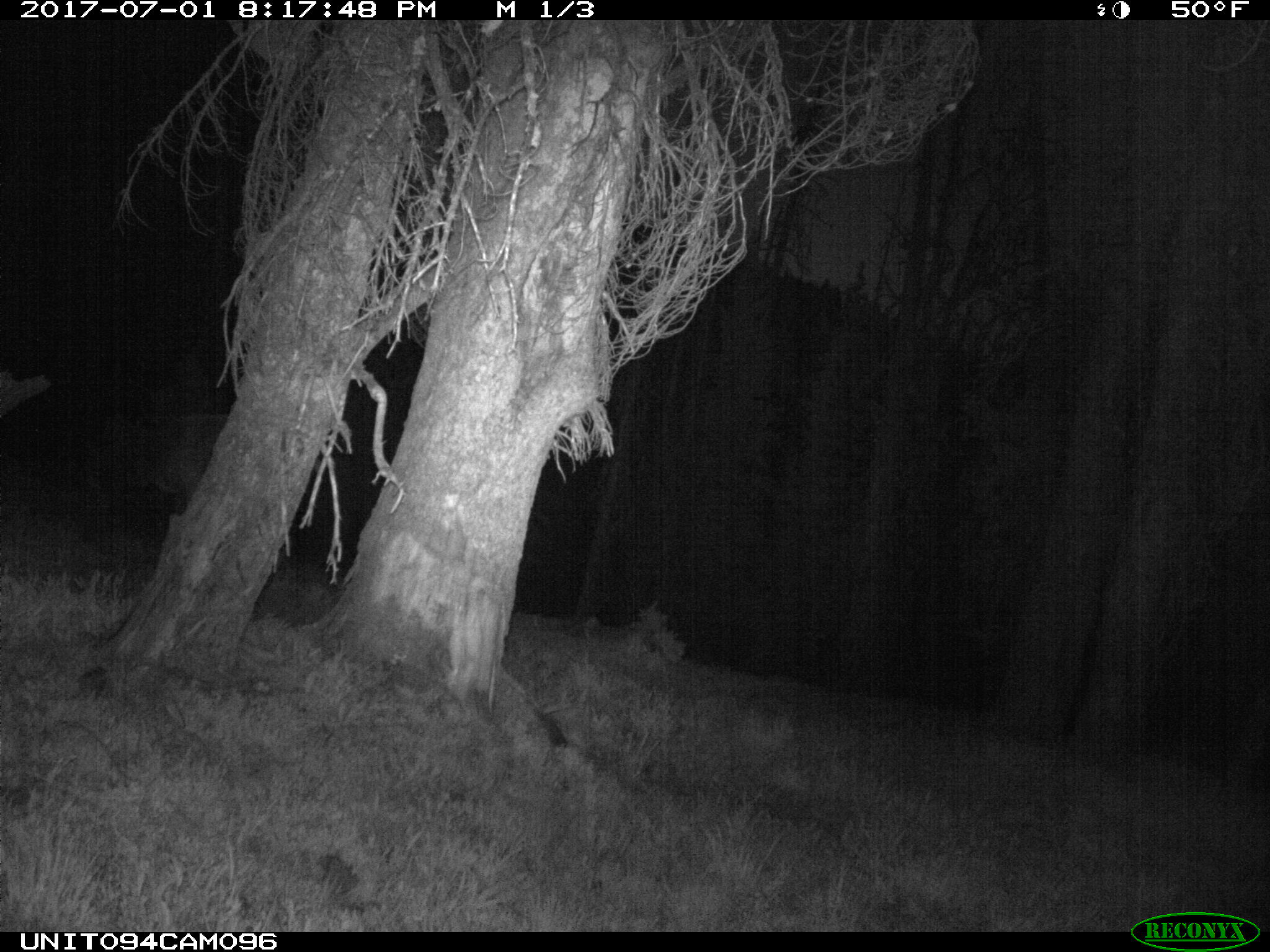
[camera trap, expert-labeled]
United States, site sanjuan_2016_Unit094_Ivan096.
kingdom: Animalia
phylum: Chordata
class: Mammalia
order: Artiodactyla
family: Cervidae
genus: Cervus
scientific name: Cervus elaphus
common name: red deer